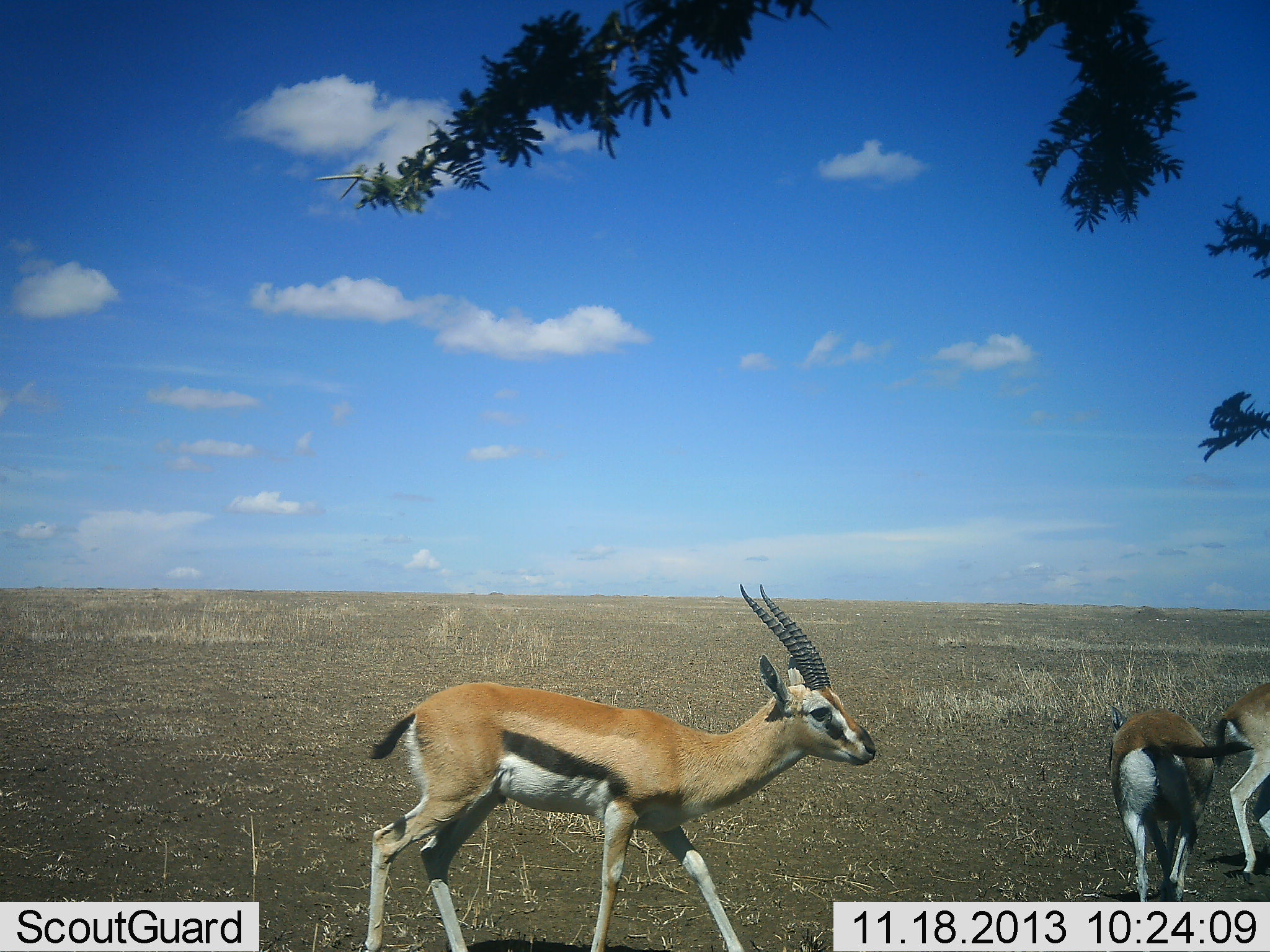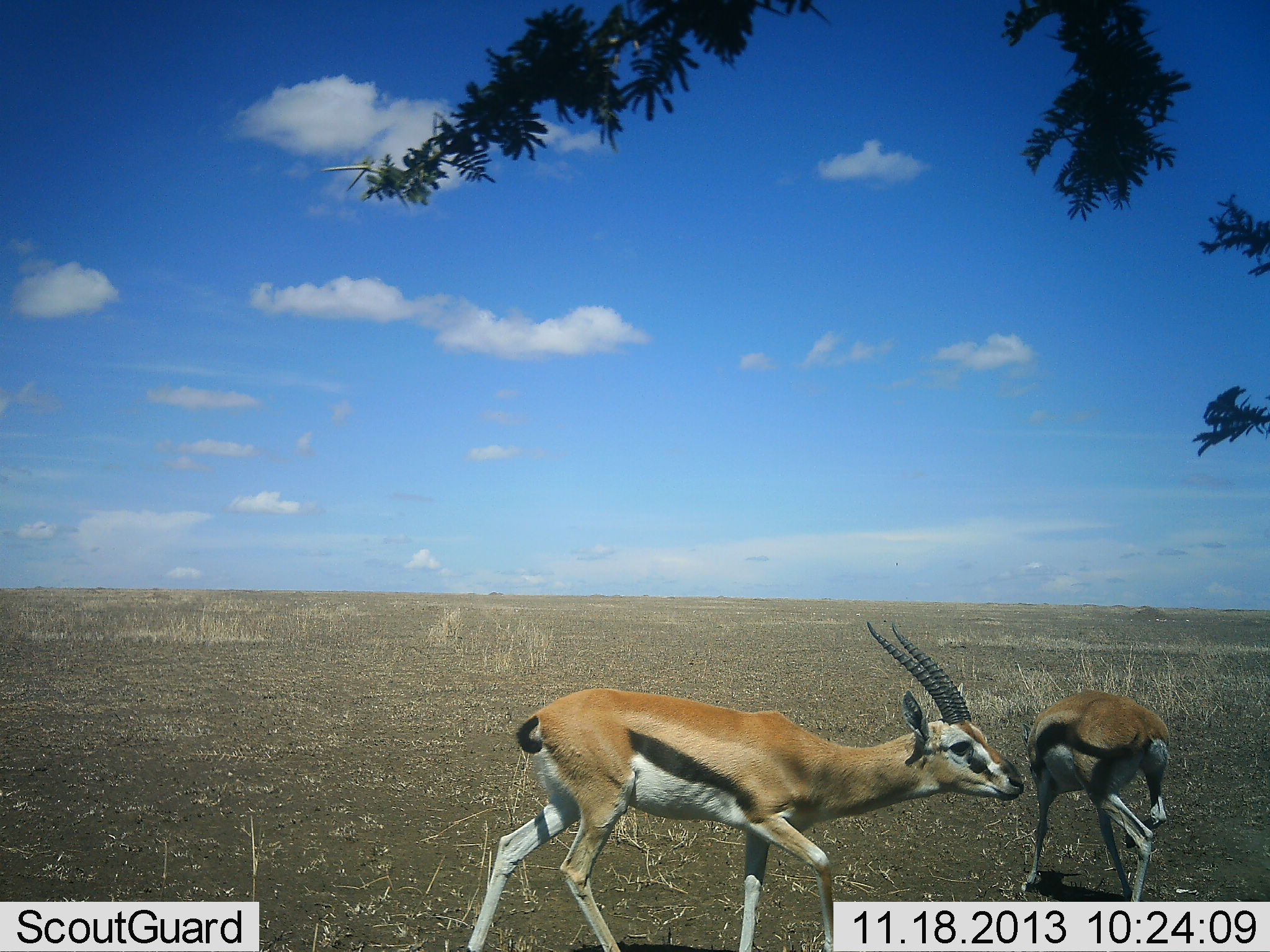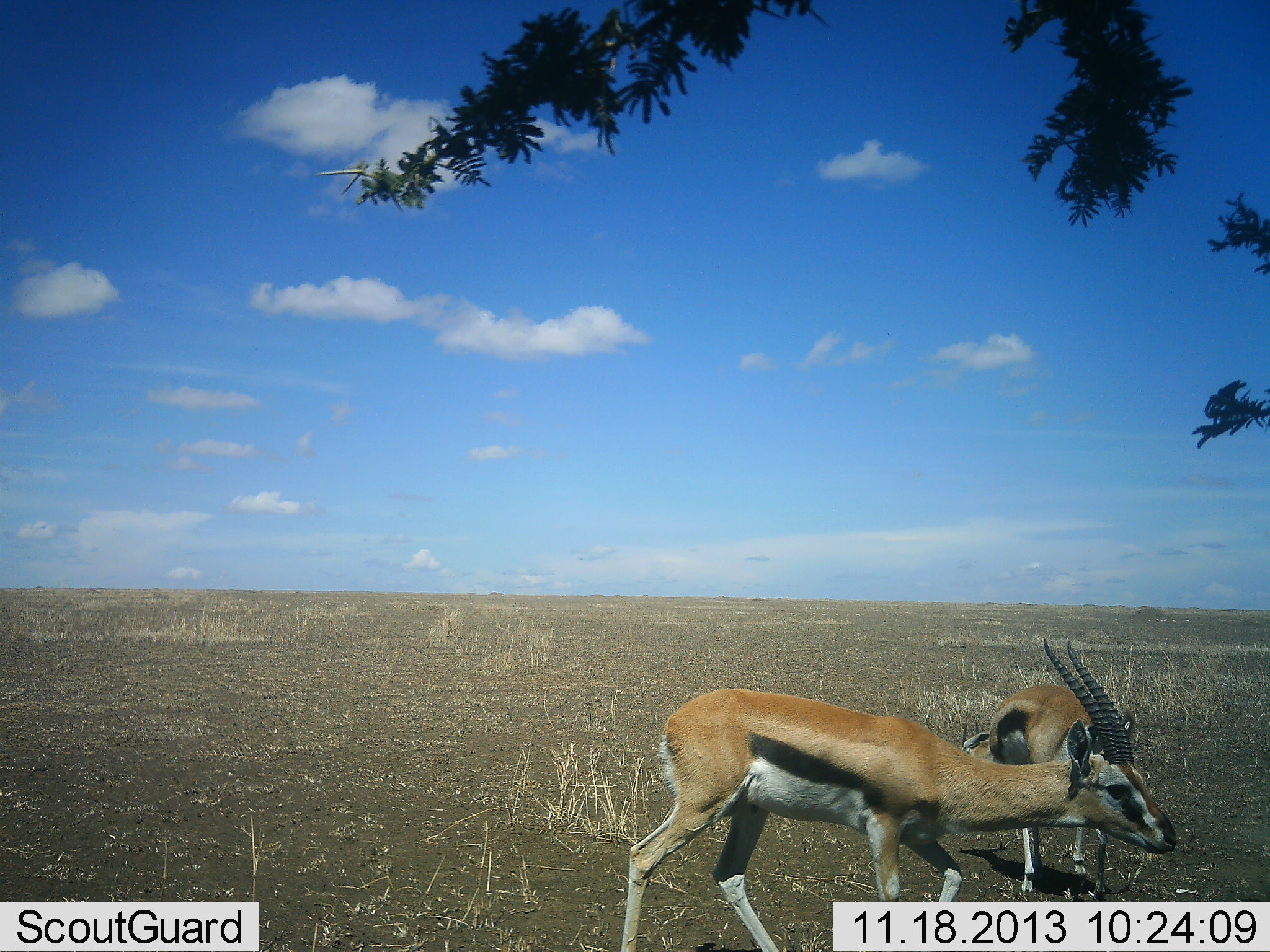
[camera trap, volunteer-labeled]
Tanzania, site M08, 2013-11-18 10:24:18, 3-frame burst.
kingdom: Animalia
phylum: Chordata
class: Mammalia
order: Artiodactyla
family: Bovidae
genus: Eudorcas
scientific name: Eudorcas thomsonii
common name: thomson's gazelle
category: gazellethomsons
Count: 3.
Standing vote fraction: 20%.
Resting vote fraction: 0%.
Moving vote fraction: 90%.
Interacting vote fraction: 0%.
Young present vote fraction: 0%.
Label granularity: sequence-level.